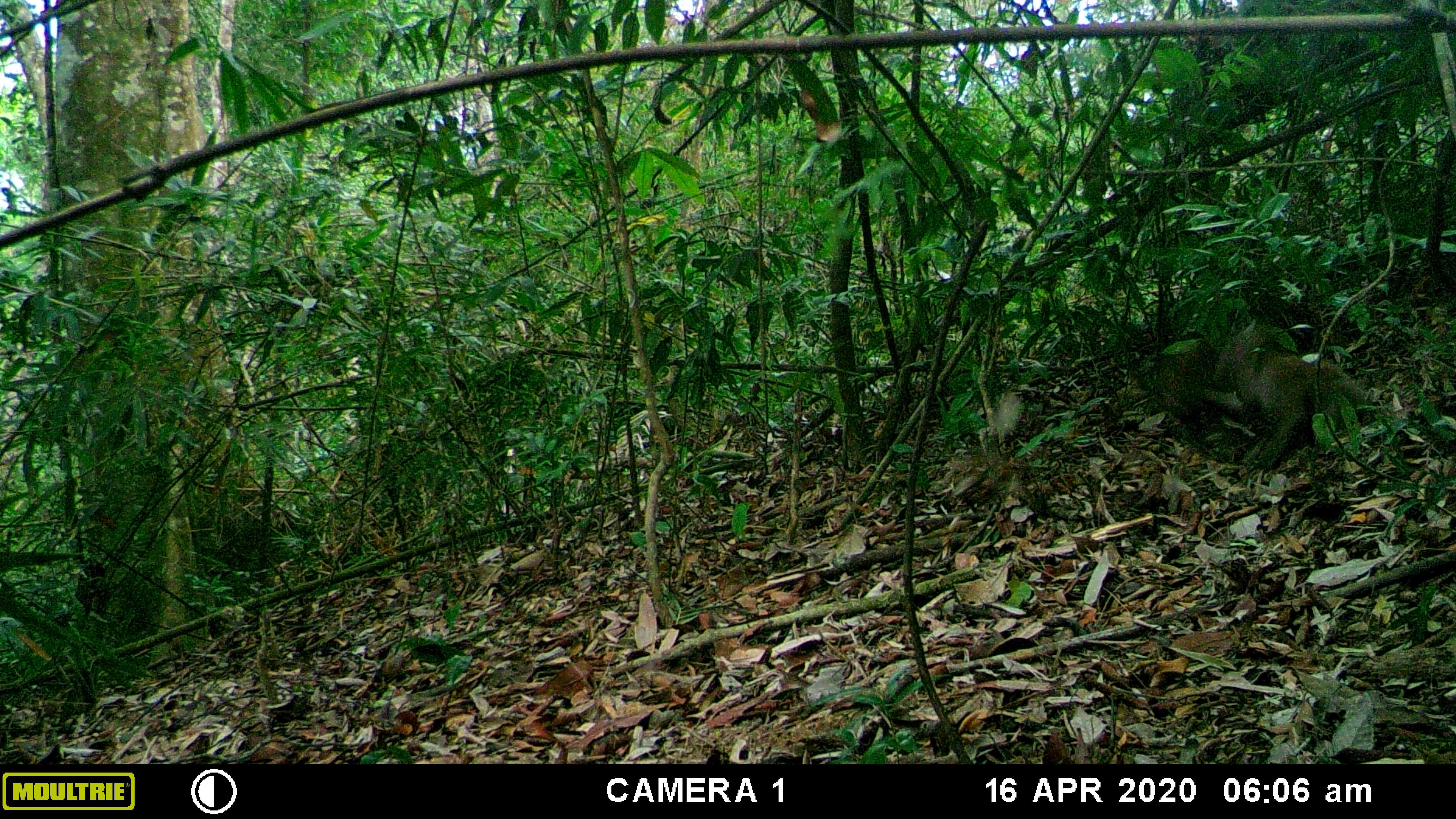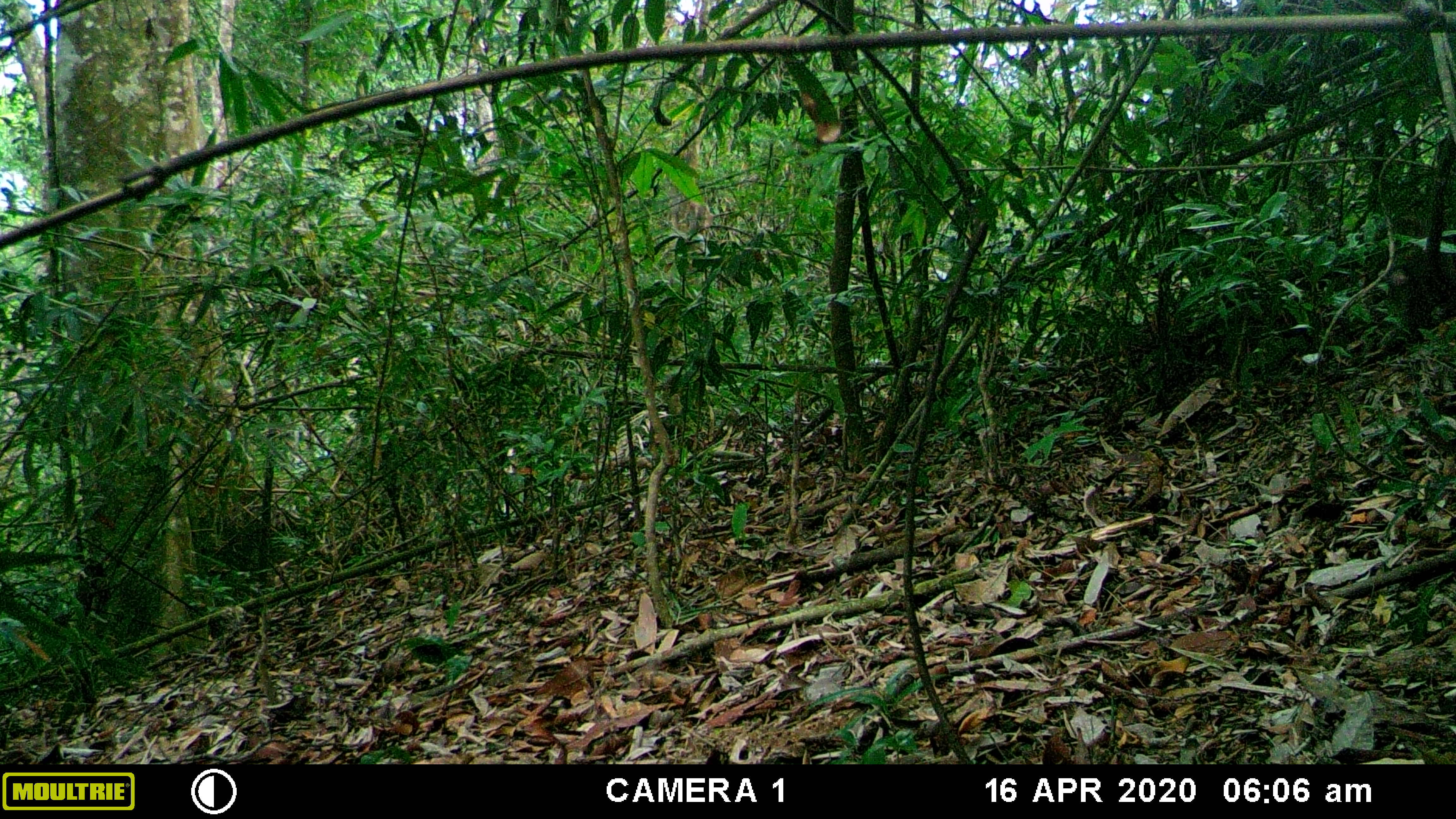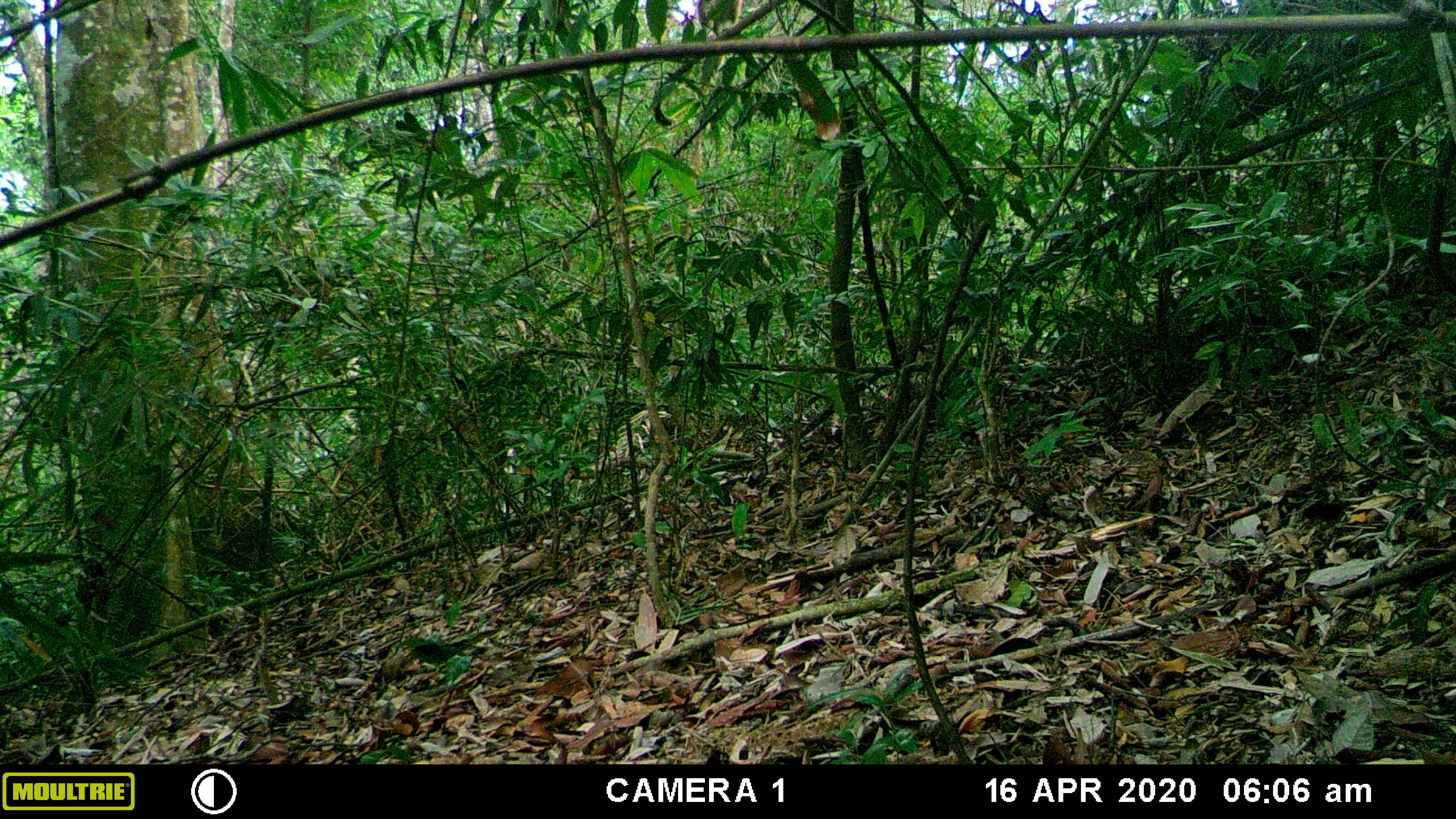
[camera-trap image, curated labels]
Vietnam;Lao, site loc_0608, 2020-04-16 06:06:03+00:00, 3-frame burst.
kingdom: Animalia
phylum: Chordata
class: Mammalia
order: Primates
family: Cercopithecidae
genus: Macaca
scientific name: Macaca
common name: macaques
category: assam or rhesus macaque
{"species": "assam or rhesus macaque (macaques) (Macaca)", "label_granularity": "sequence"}